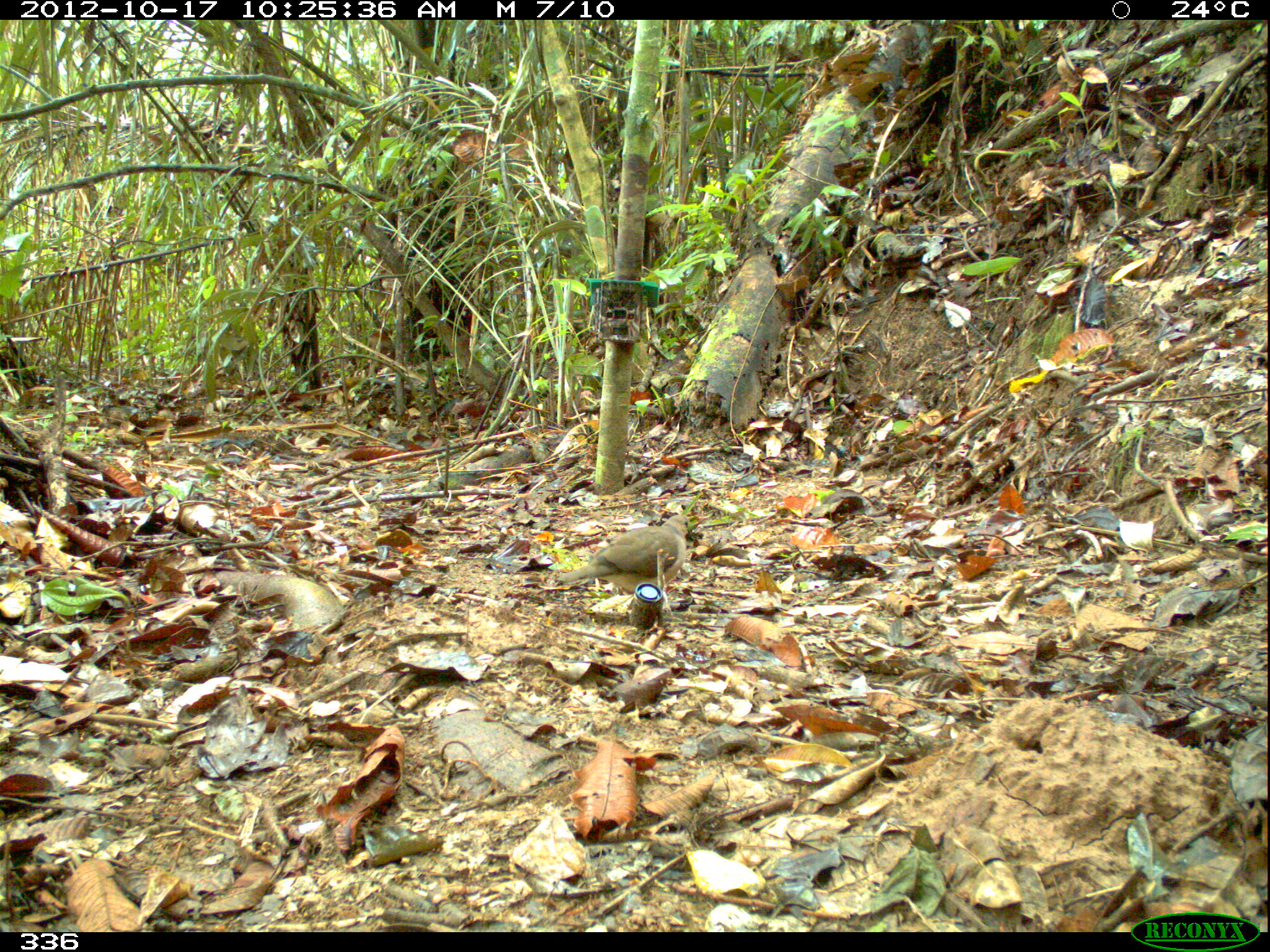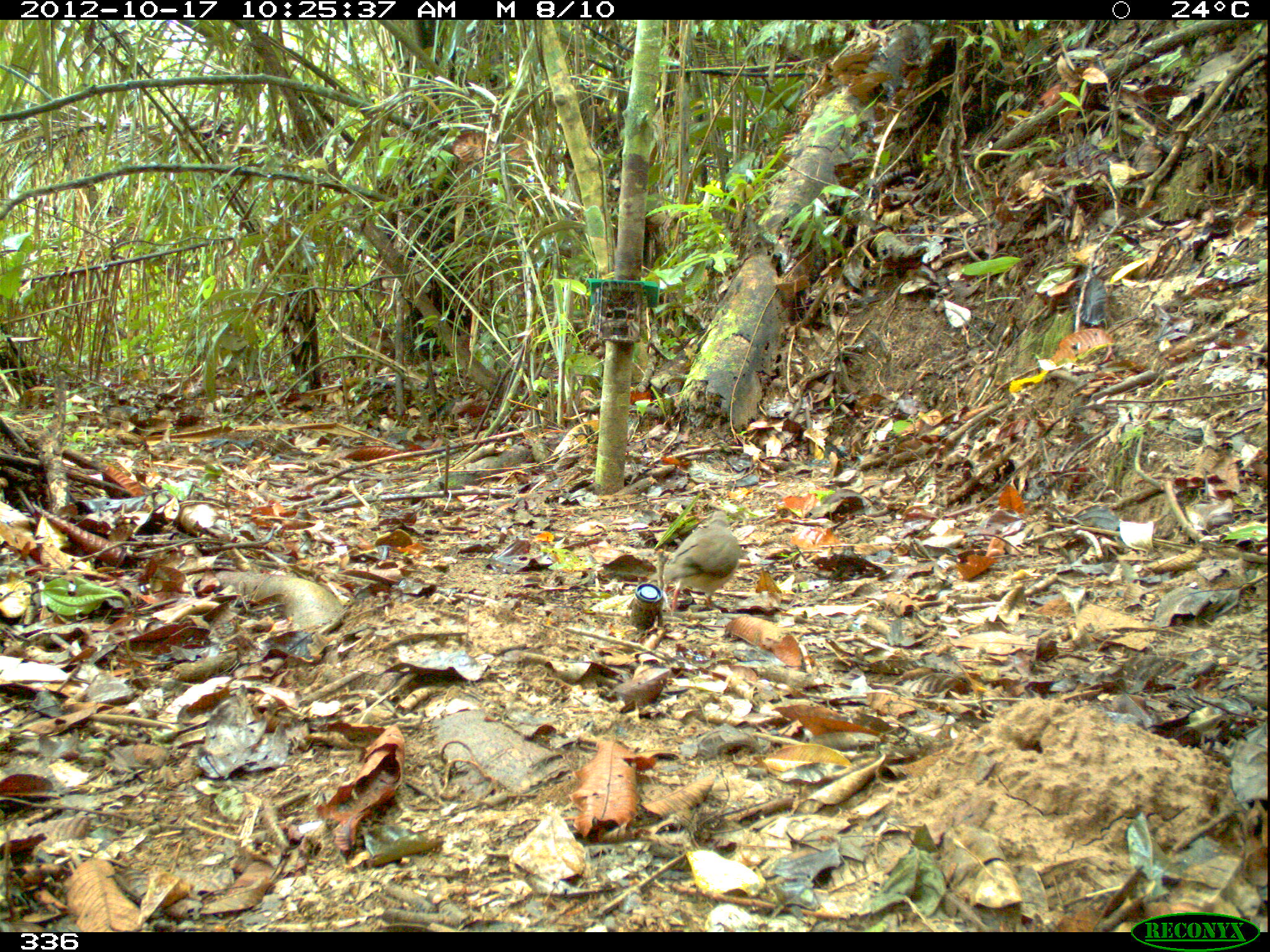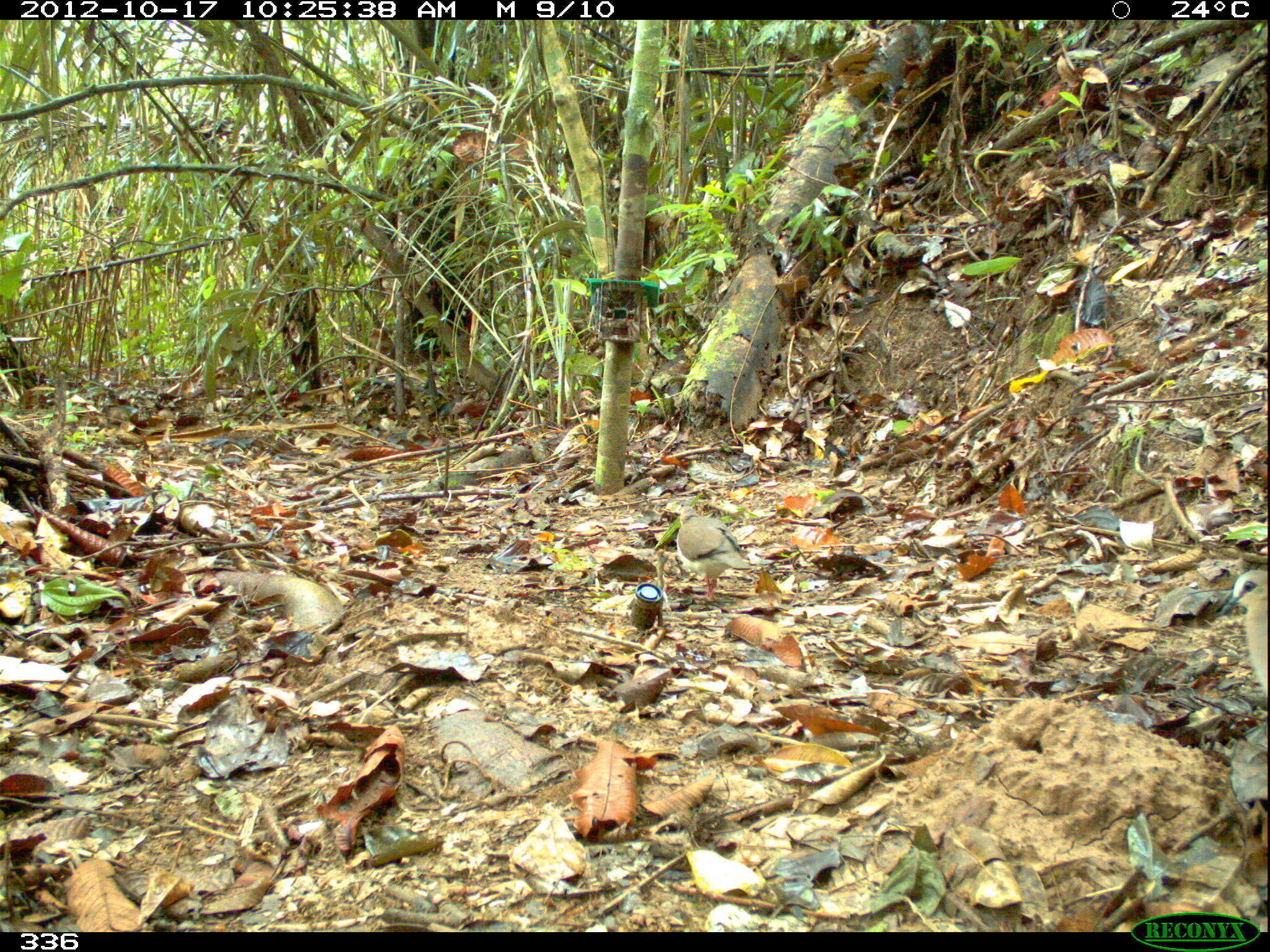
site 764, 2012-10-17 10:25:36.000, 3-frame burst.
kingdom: Animalia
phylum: Chordata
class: Aves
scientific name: Aves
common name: bird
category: unknown bird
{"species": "unknown bird (bird) (Aves)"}